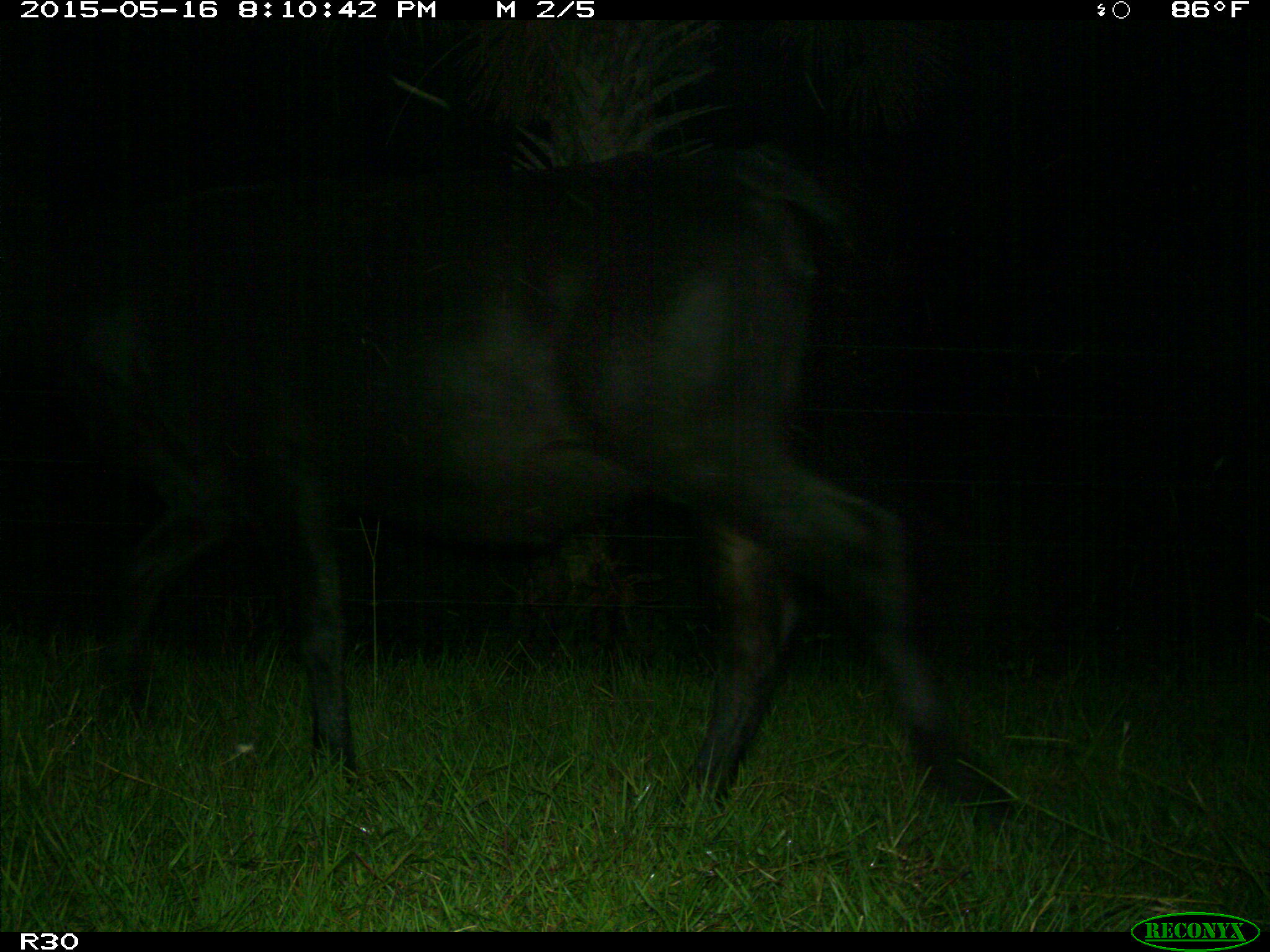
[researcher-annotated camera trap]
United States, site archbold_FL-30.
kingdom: Animalia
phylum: Chordata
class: Mammalia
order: Artiodactyla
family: Bovidae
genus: Bos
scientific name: Bos taurus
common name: domestic cow